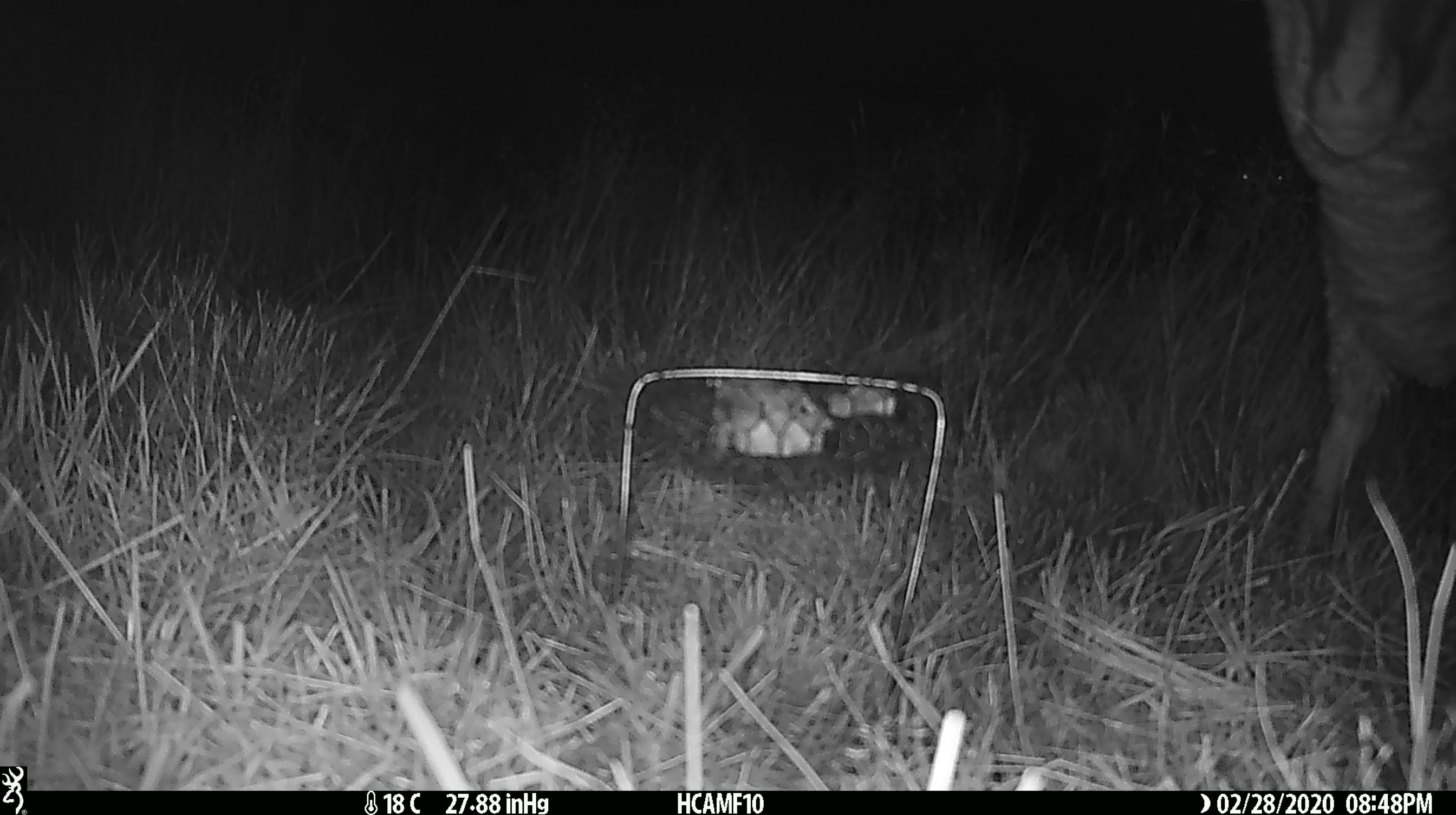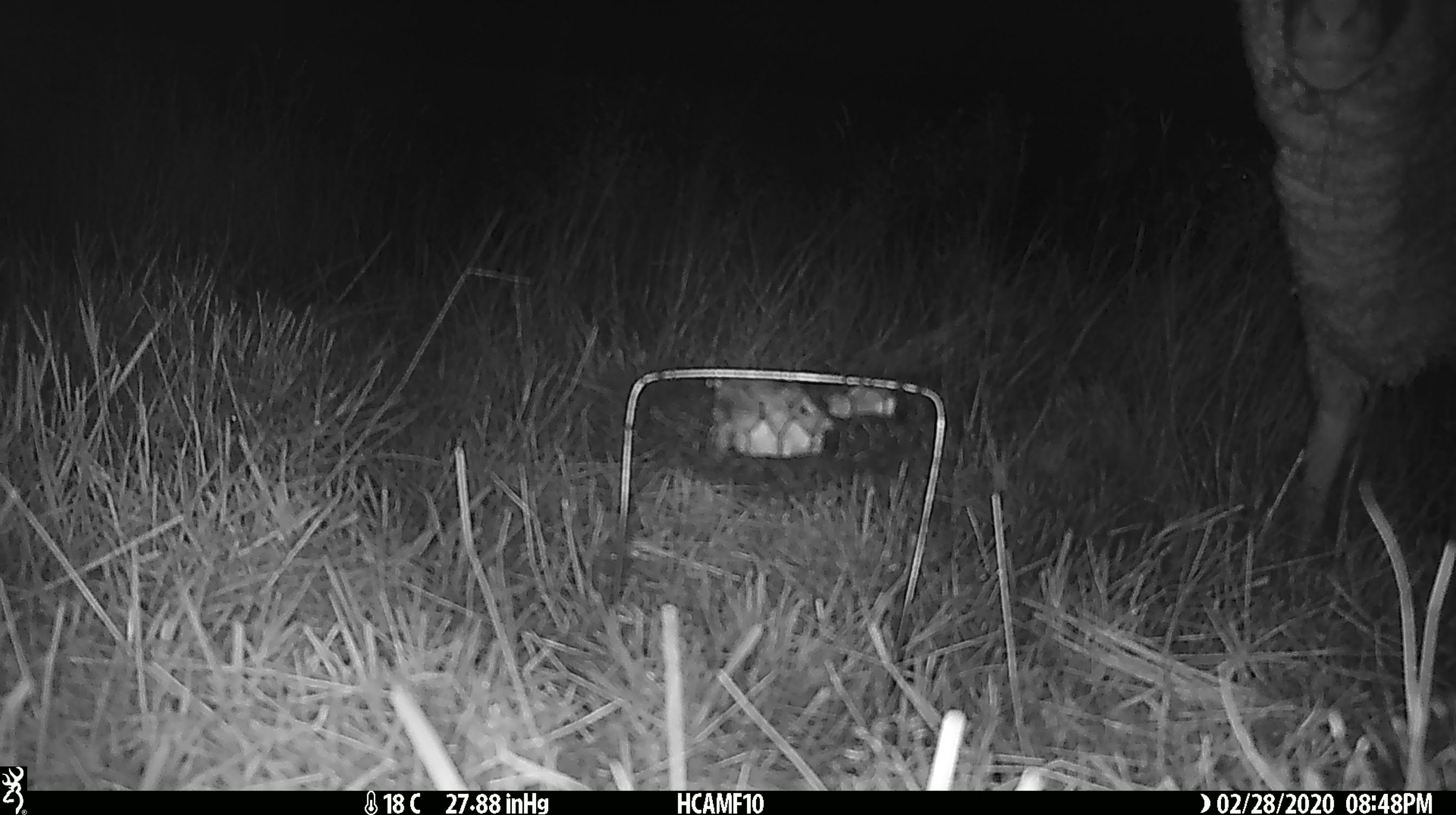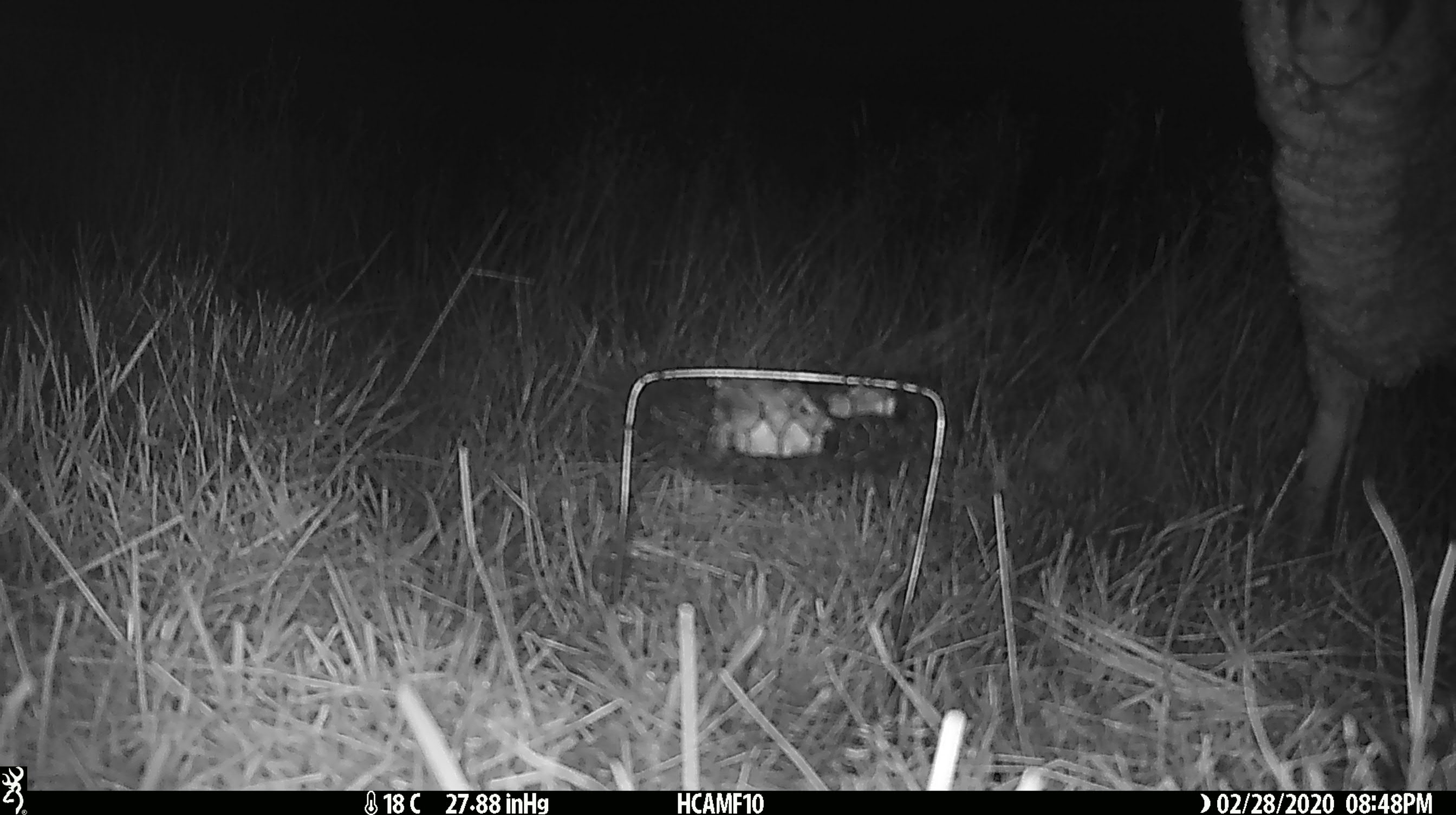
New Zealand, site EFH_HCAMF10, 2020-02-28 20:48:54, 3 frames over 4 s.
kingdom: Animalia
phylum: Chordata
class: Mammalia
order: Artiodactyla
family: Bovidae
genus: Ovis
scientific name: Ovis aries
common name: domestic sheep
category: sheep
Sheep (domestic sheep) (Ovis aries).